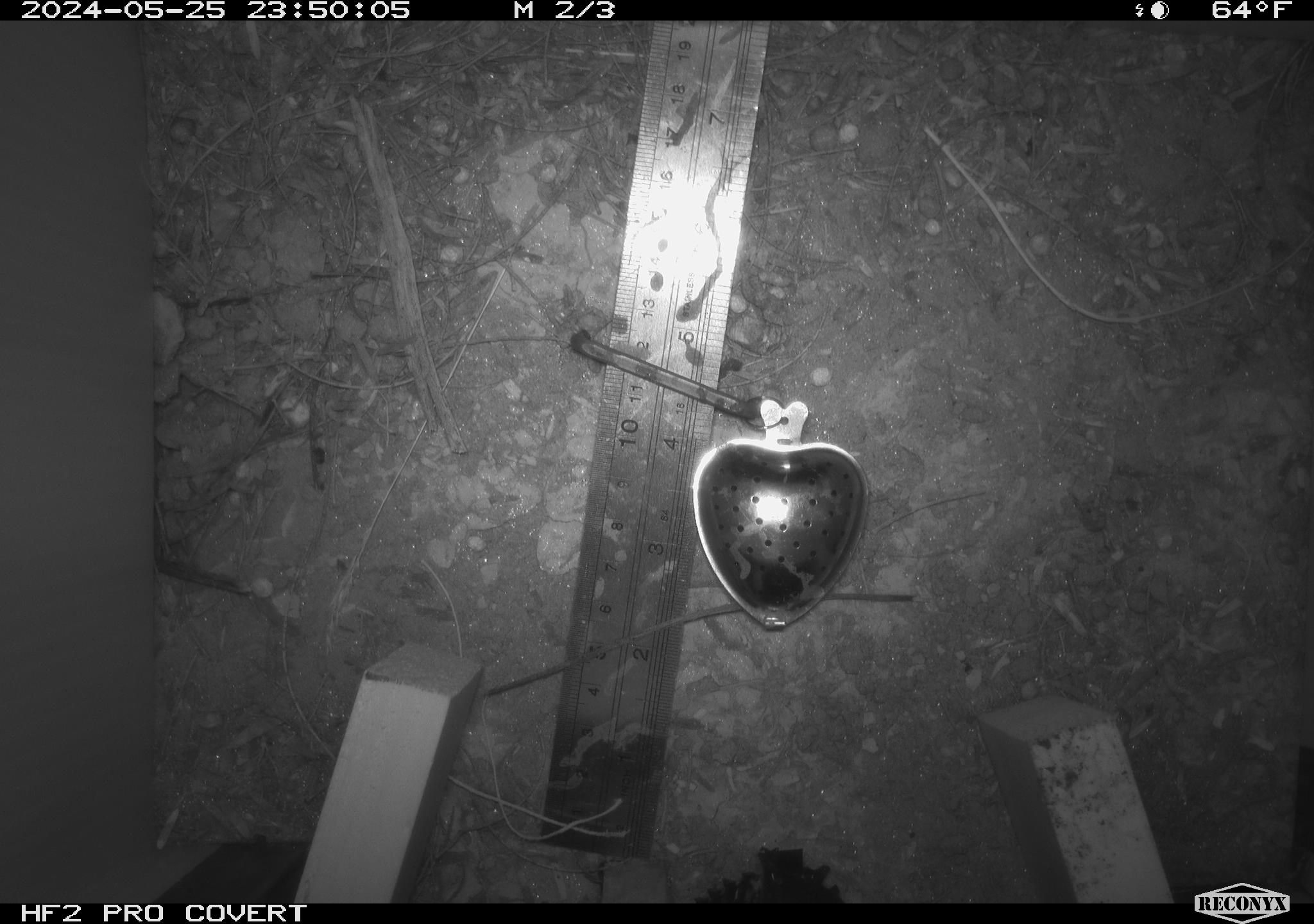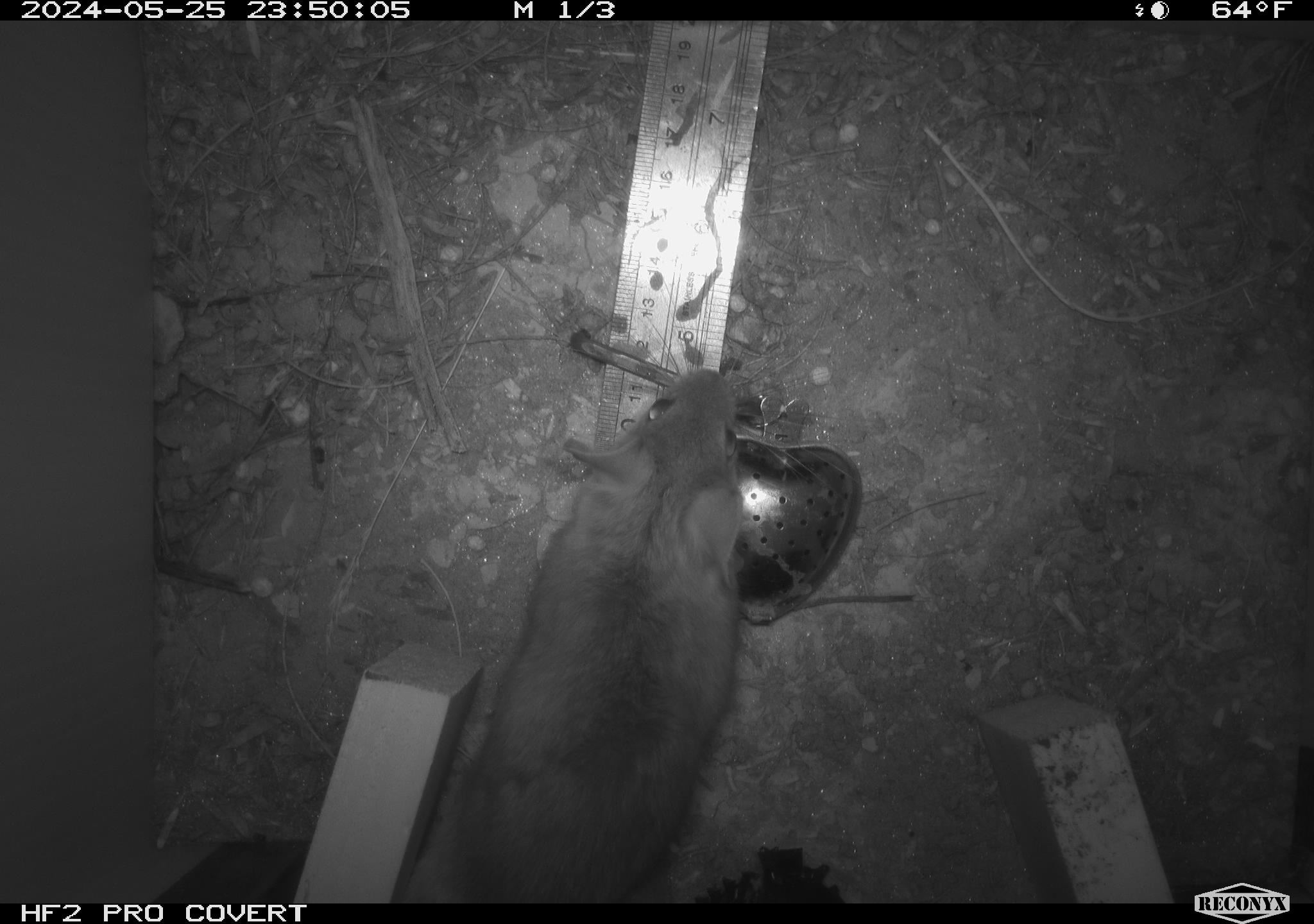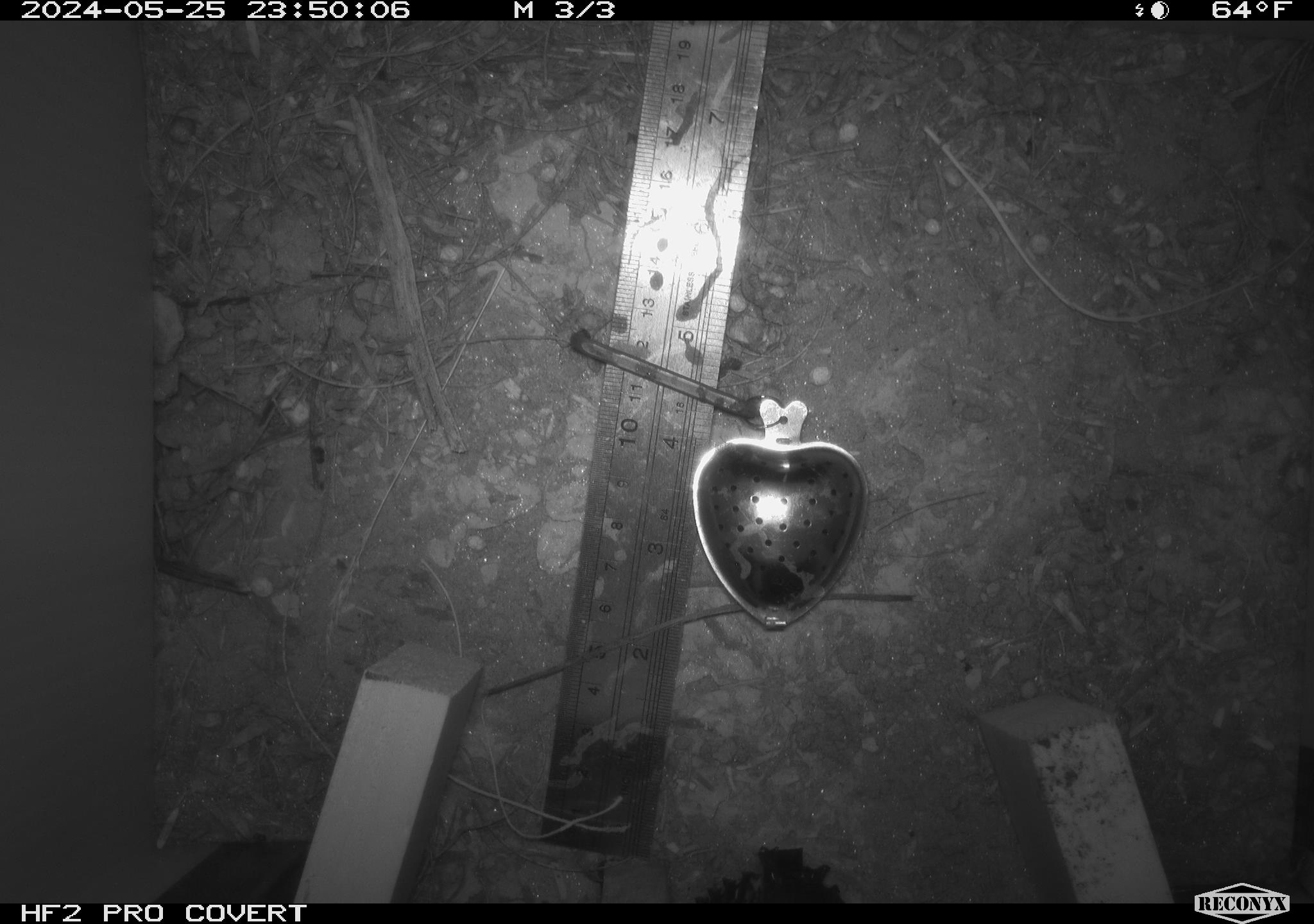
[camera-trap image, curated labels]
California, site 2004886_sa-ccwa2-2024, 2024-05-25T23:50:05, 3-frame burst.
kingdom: Animalia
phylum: Chordata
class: Mammalia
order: Rodentia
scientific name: Rodentia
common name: woodrat or rat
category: woodrat or rat species